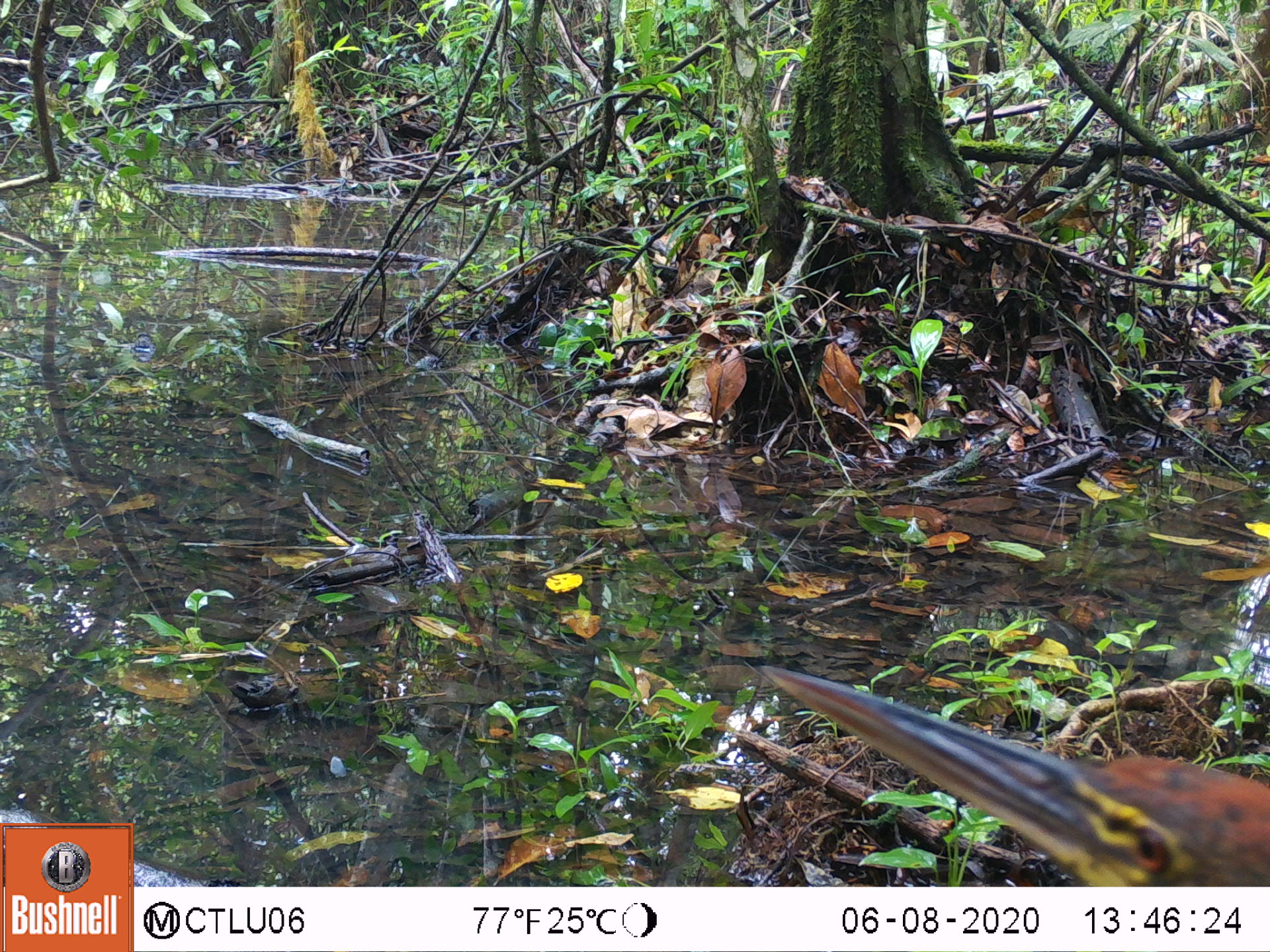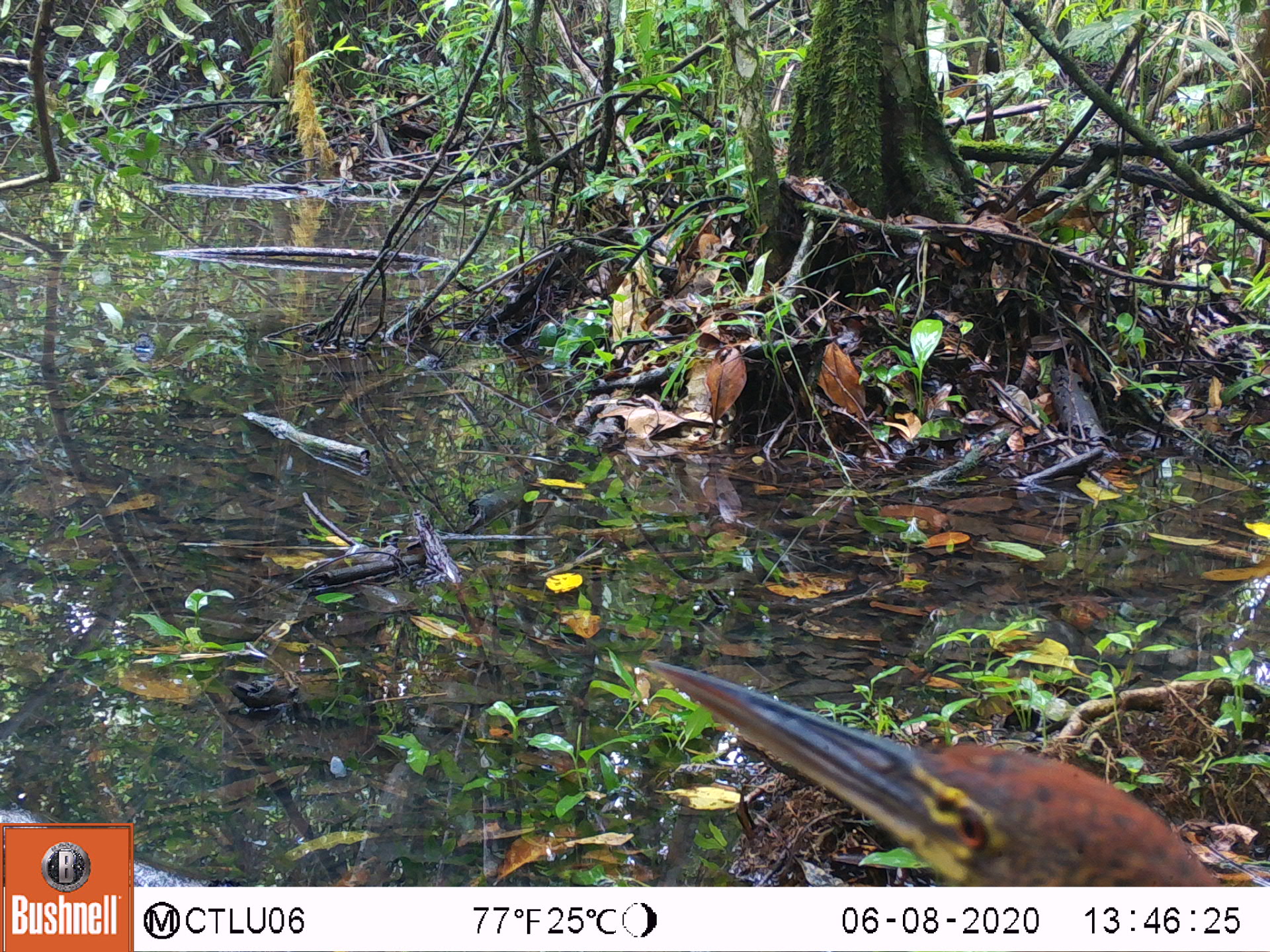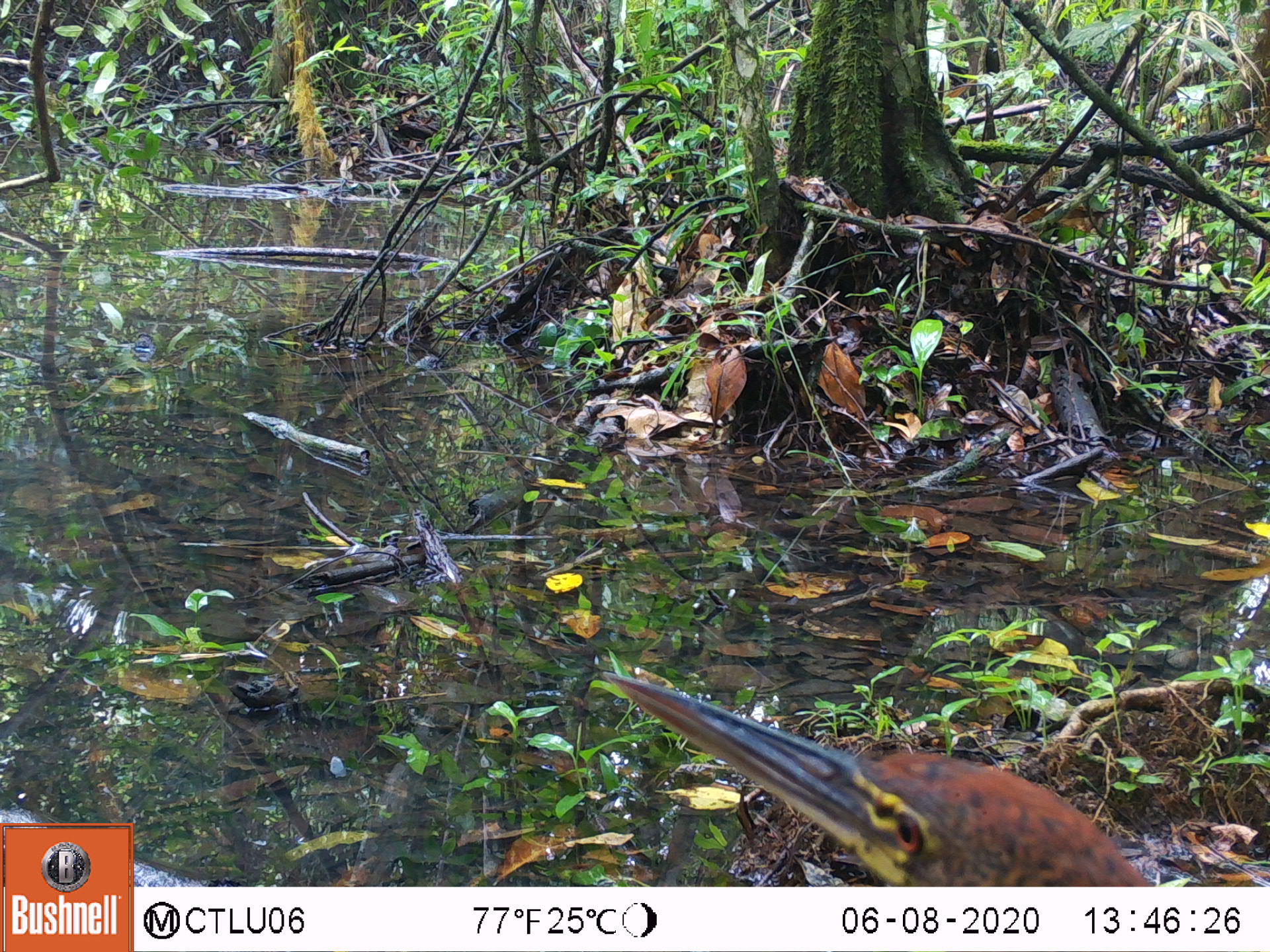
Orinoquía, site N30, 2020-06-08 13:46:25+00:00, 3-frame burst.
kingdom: Animalia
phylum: Chordata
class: Aves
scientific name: Aves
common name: bird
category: unknown bird